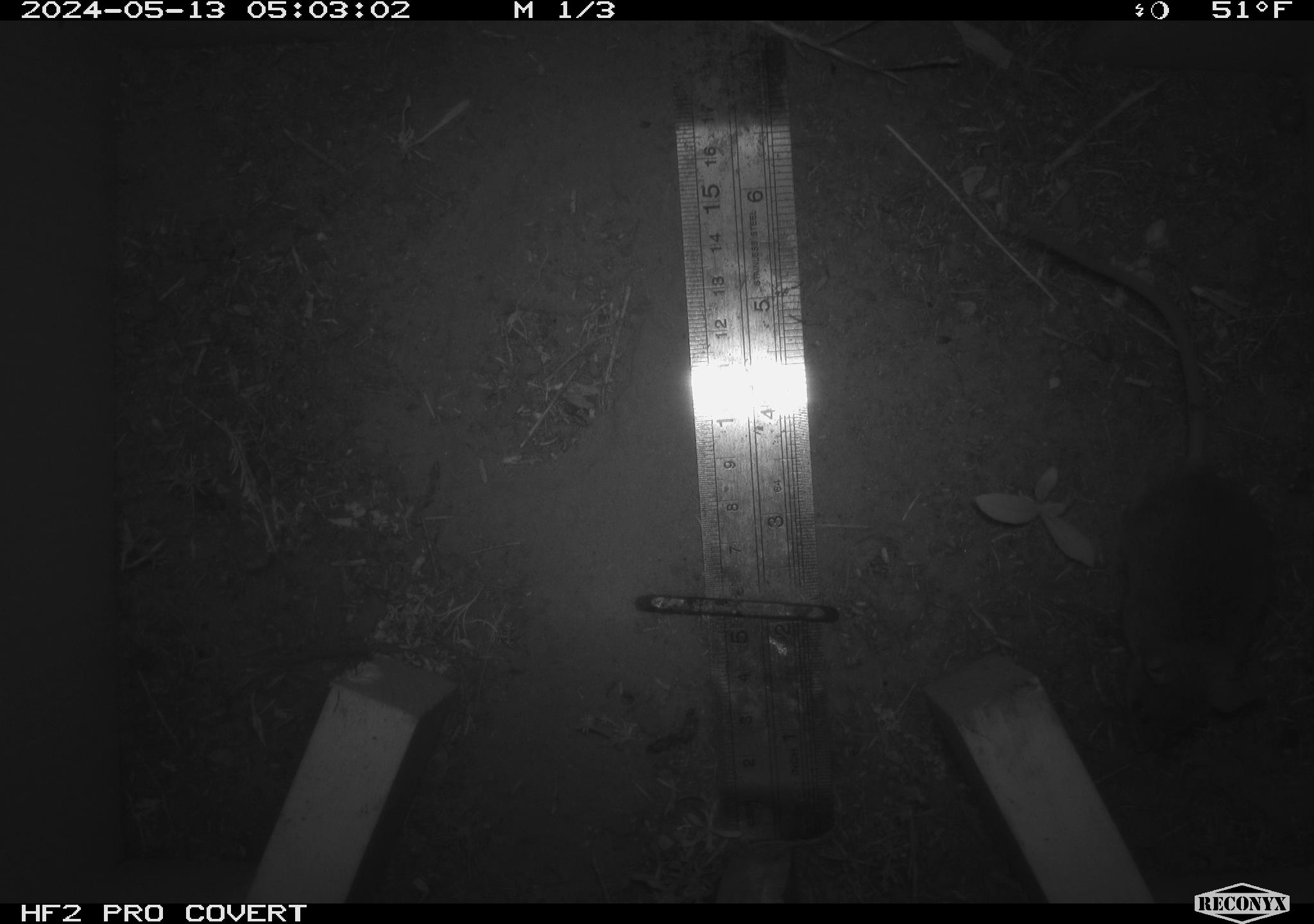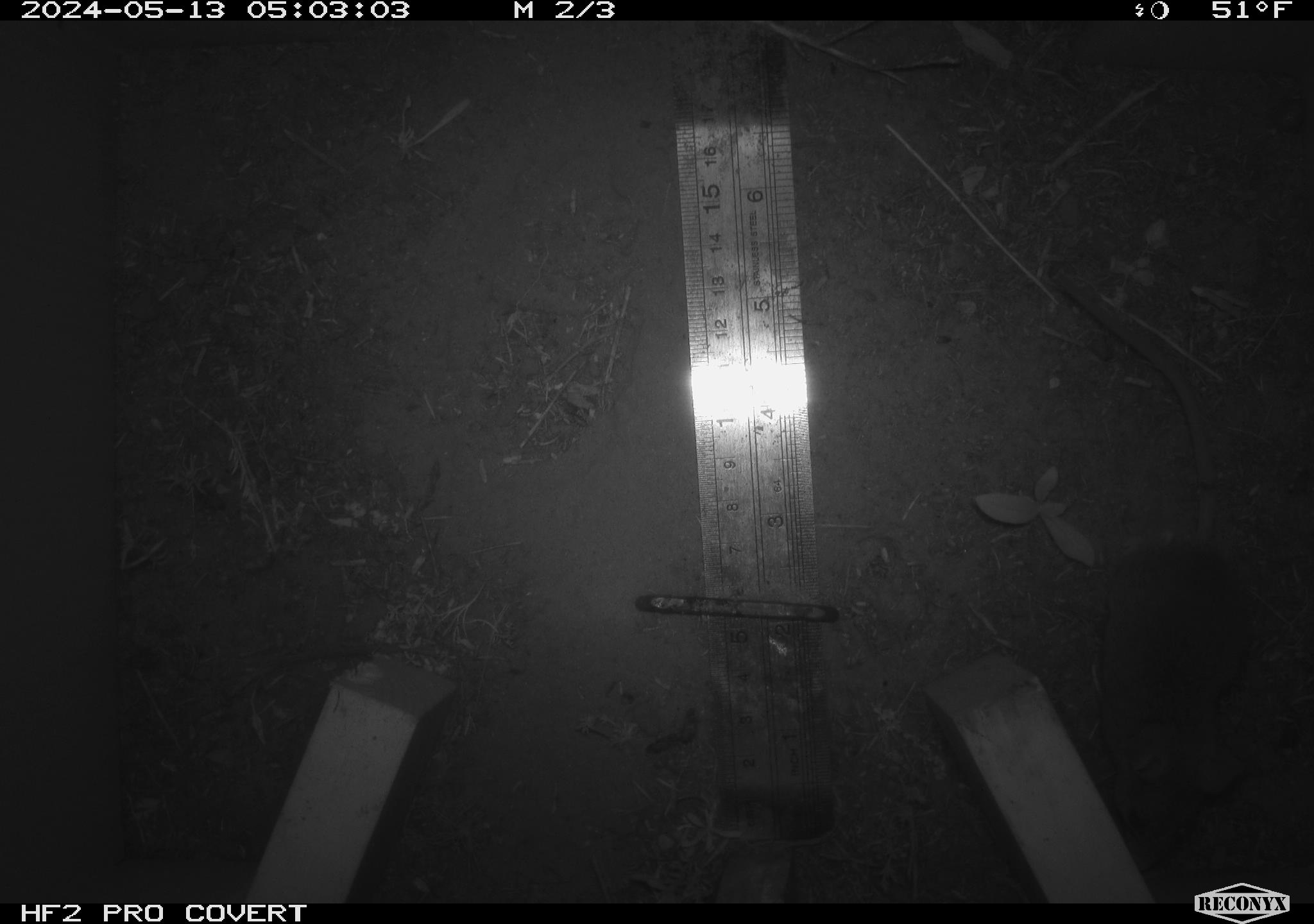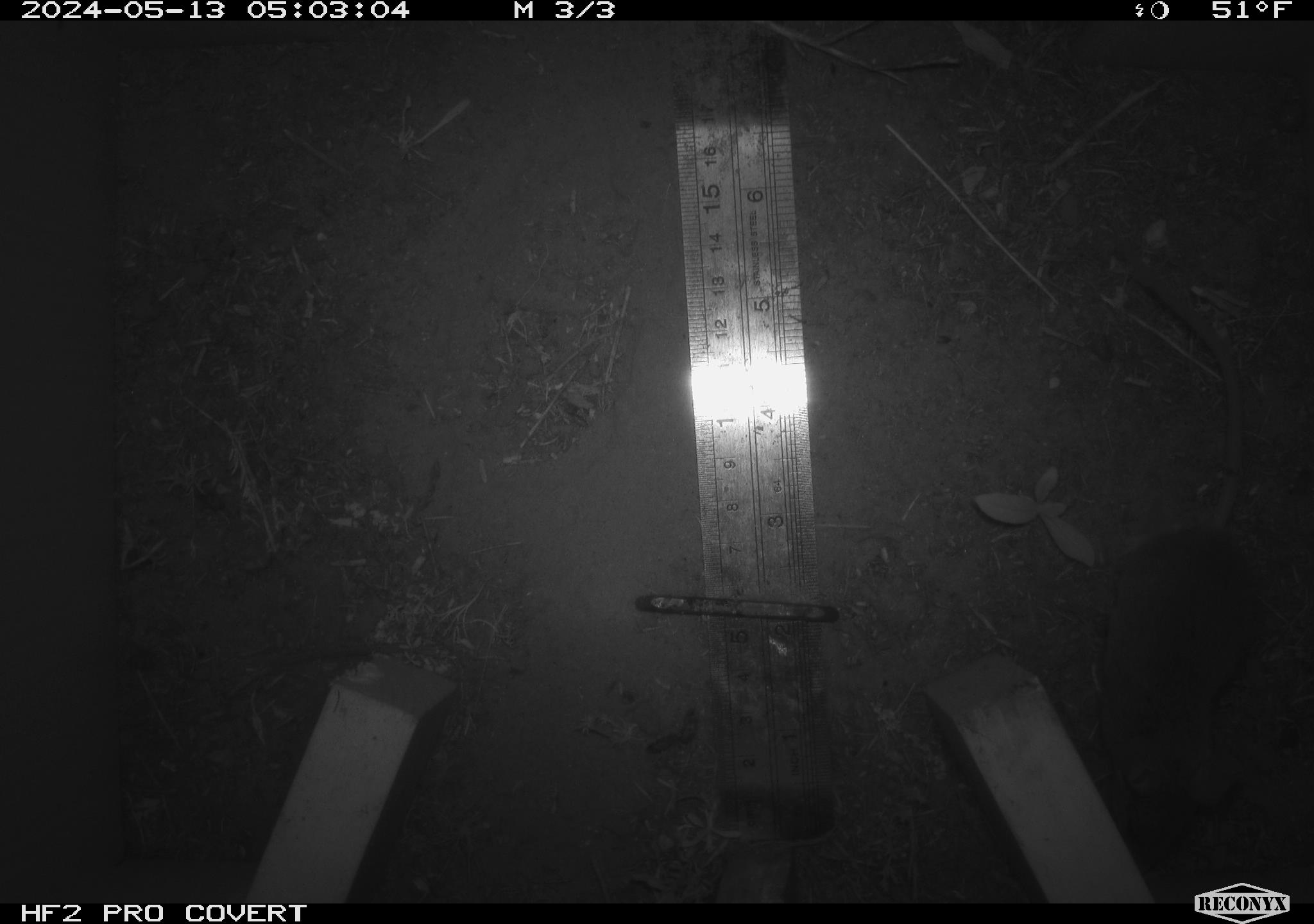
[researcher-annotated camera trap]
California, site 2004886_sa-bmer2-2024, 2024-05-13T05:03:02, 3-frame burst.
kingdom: Animalia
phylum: Chordata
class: Mammalia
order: Rodentia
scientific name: Rodentia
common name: mouse species